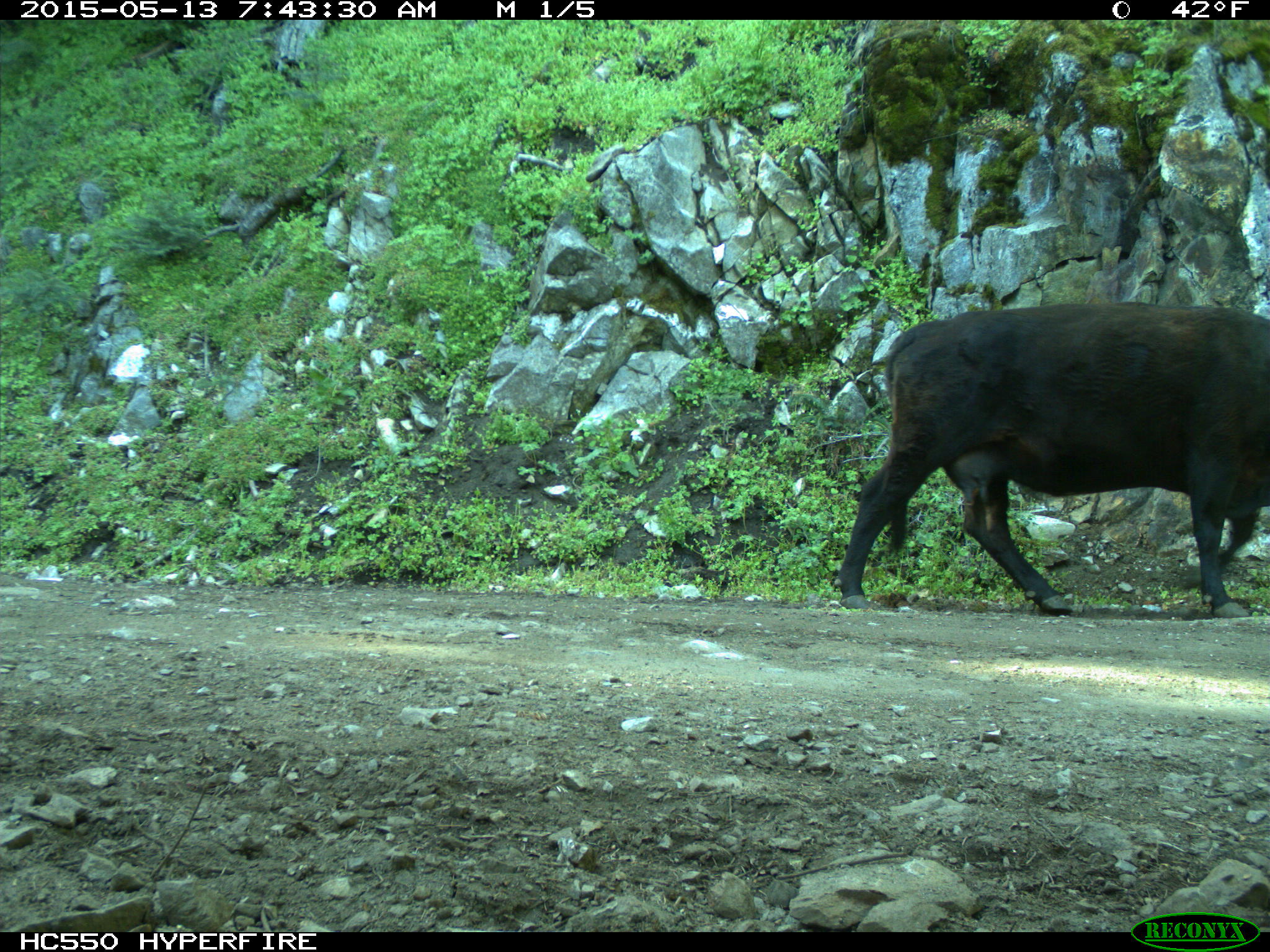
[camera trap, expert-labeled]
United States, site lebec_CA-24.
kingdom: Animalia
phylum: Chordata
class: Mammalia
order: Artiodactyla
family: Bovidae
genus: Bos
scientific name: Bos taurus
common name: domestic cow